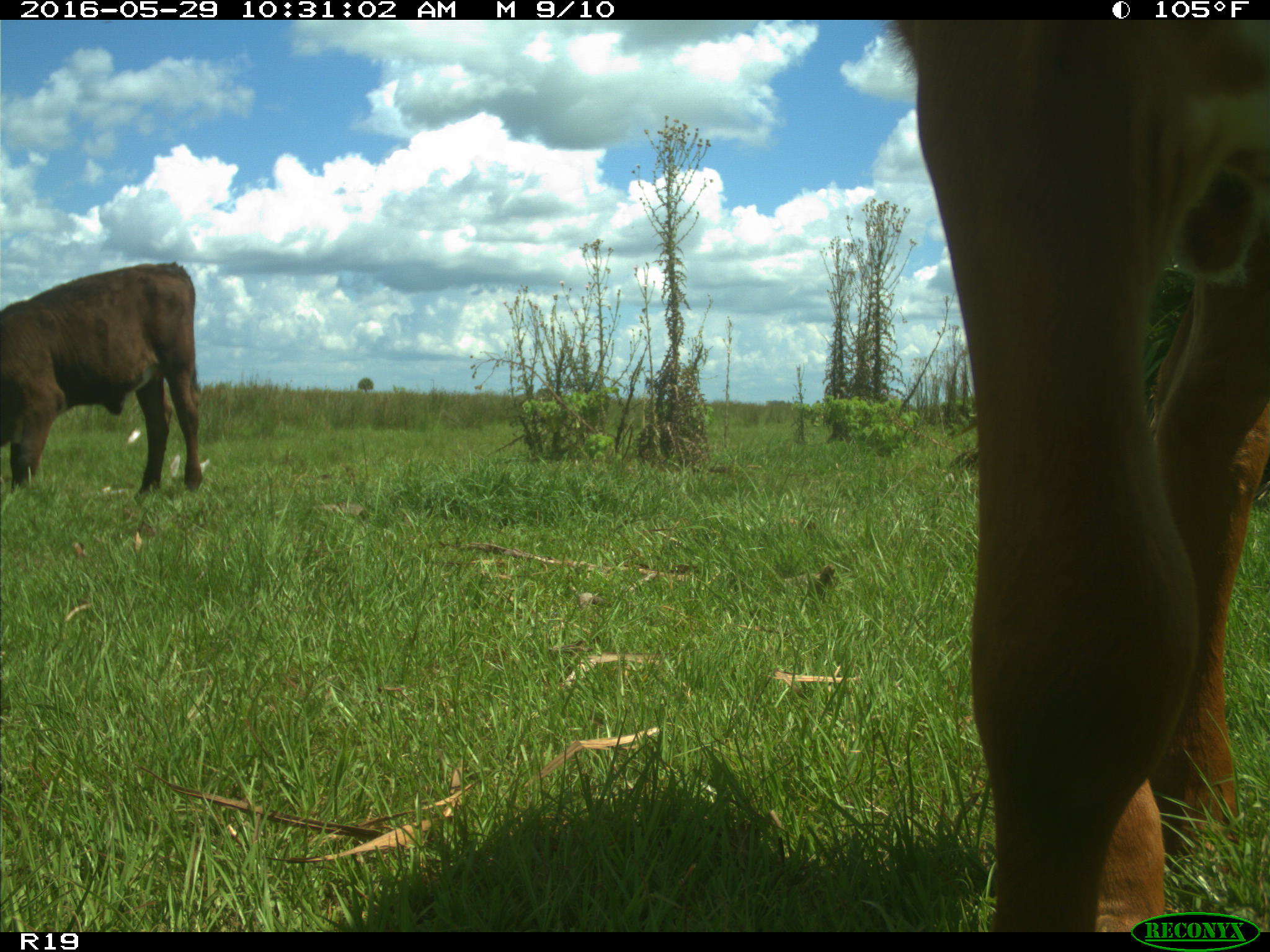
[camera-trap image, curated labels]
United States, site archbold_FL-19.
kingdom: Animalia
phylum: Chordata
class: Mammalia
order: Artiodactyla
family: Bovidae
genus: Bos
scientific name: Bos taurus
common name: domestic cow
Bos taurus (domestic cow).